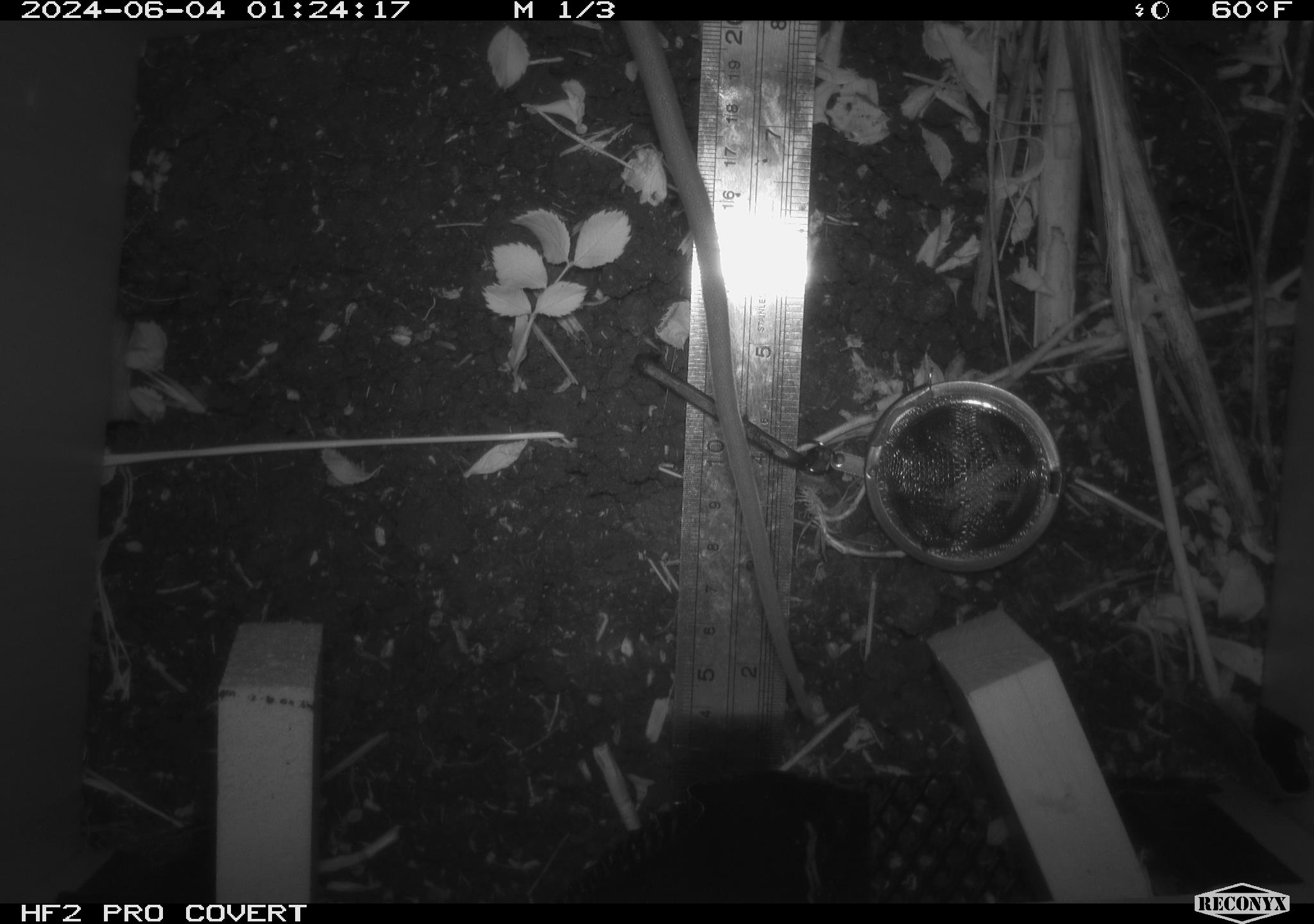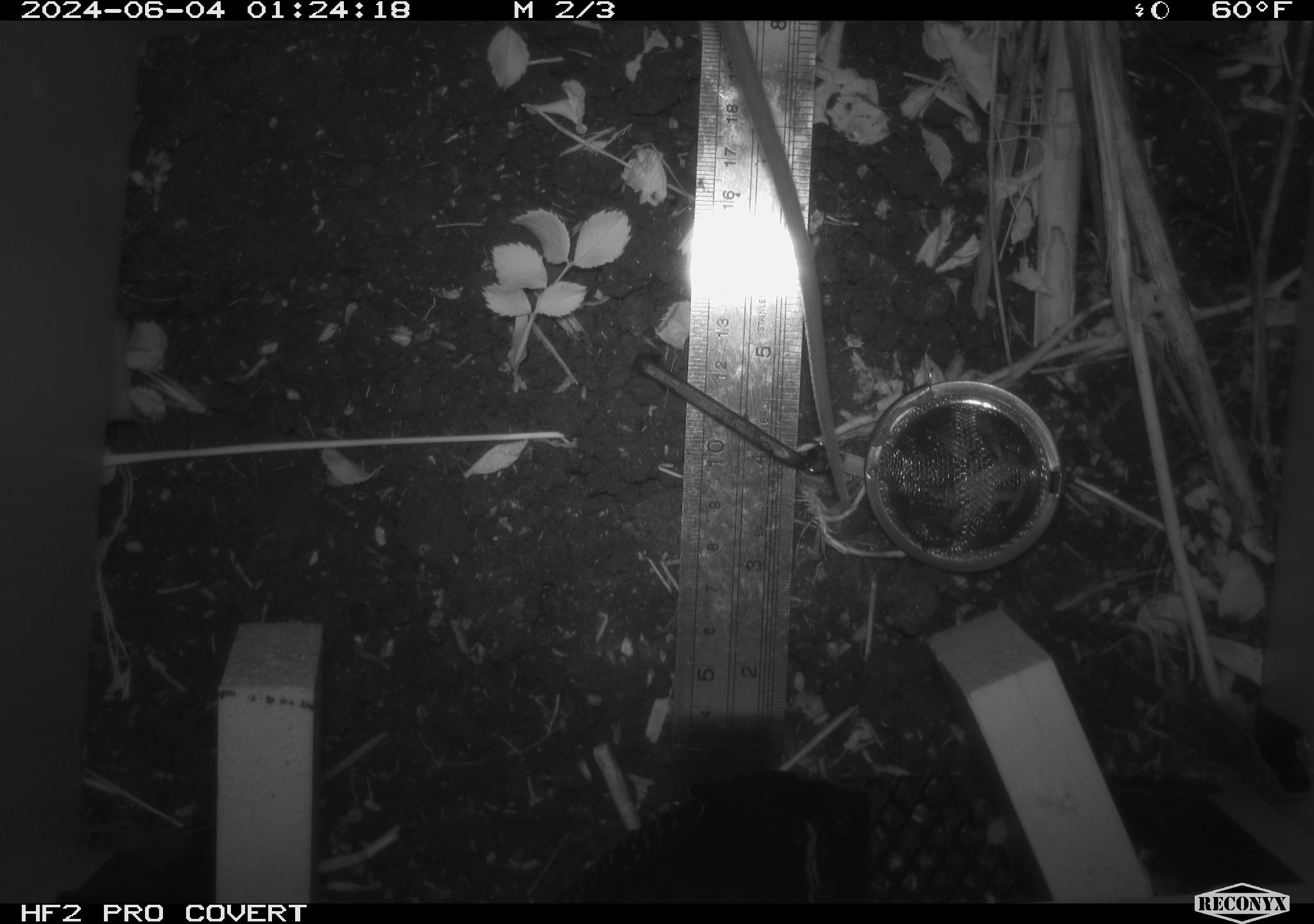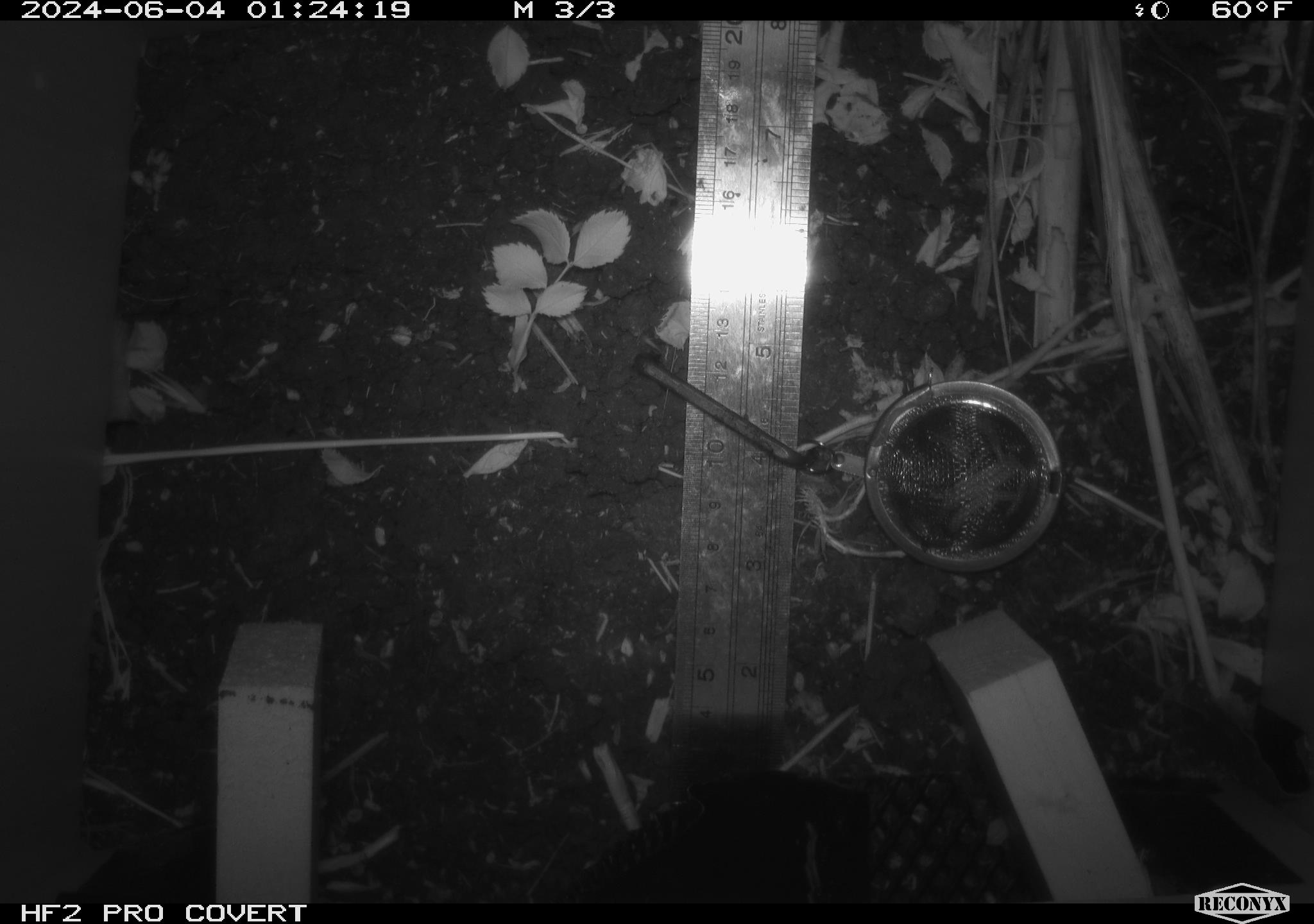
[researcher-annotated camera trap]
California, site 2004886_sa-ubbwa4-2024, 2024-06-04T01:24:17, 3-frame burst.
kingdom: Animalia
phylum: Chordata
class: Mammalia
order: Rodentia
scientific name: Rodentia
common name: woodrat or rat or mouse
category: woodrat or rat or mouse species